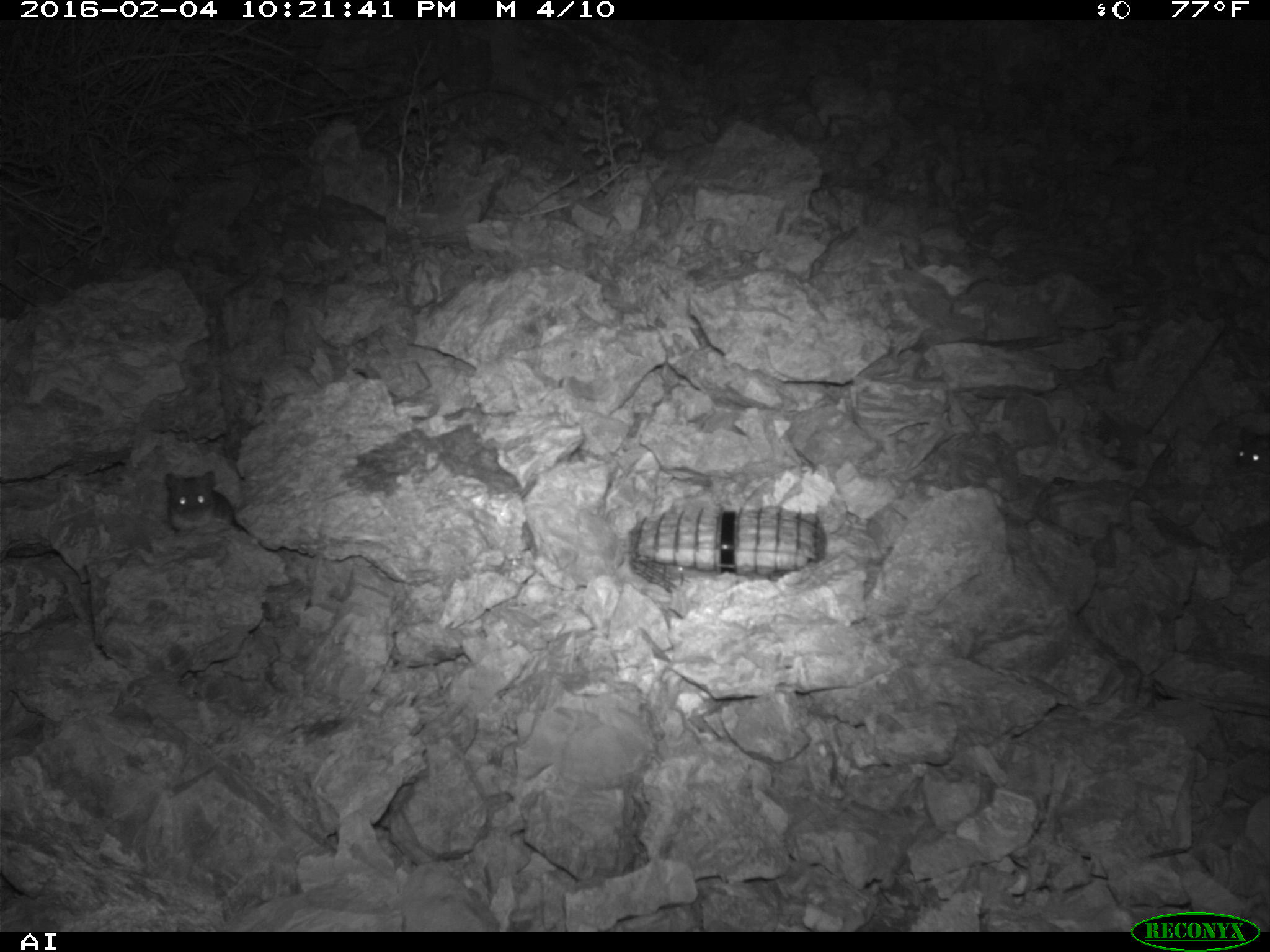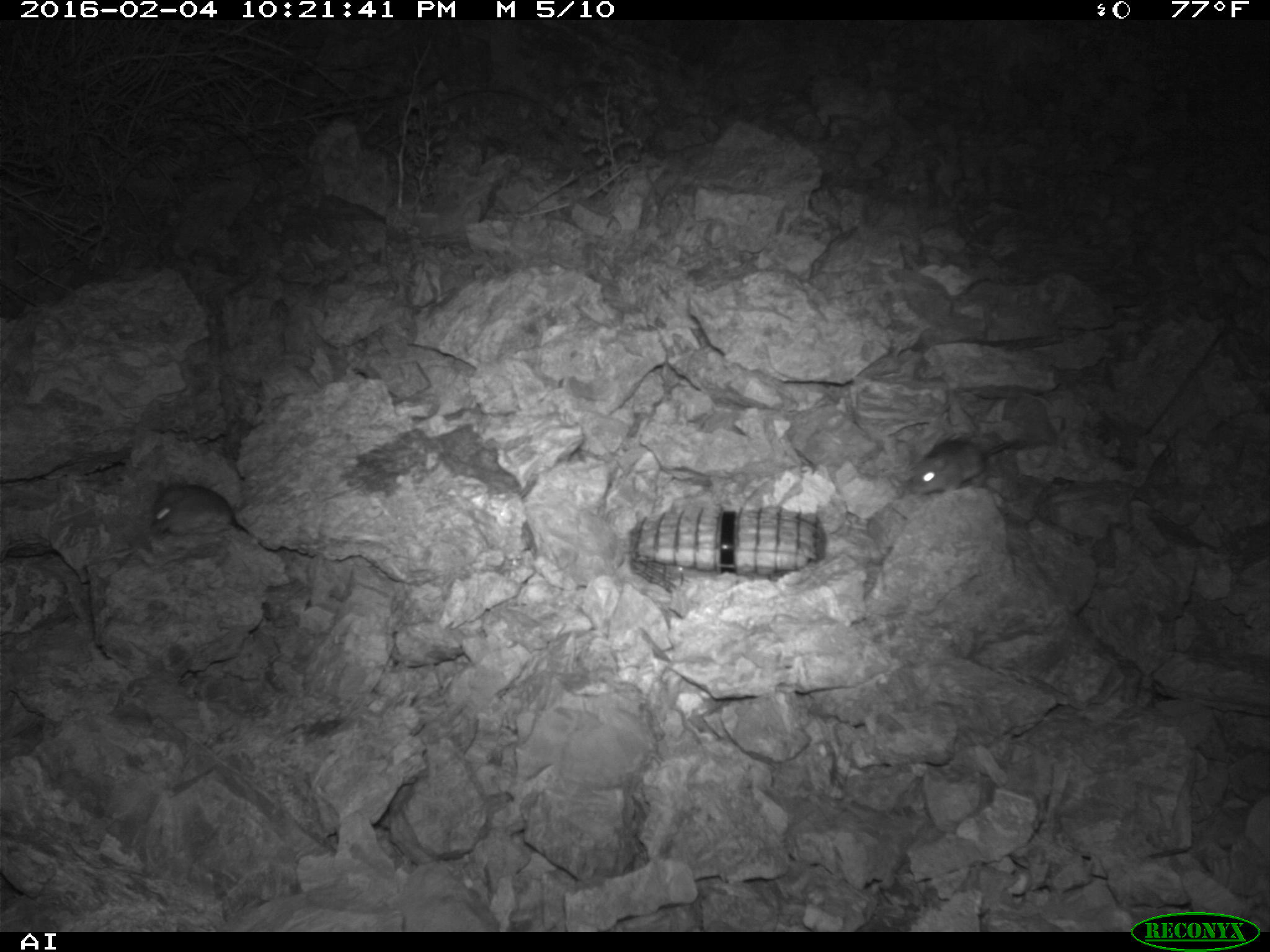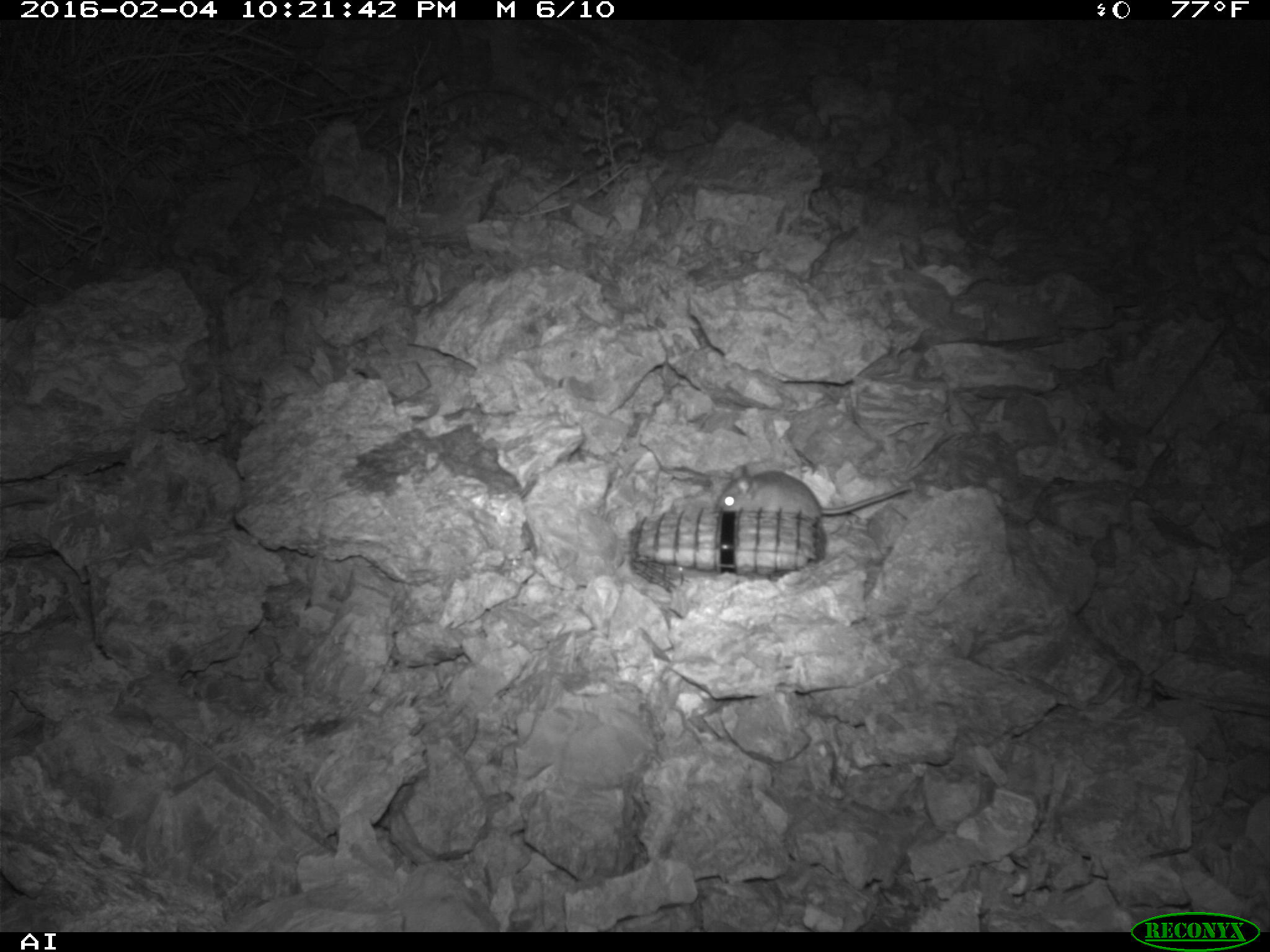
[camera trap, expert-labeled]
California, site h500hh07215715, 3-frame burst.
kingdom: Animalia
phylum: Chordata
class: Mammalia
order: Rodentia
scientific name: Rodentia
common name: rodent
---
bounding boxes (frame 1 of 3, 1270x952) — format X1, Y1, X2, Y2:
rodent: 164, 469, 235, 534; 1235, 425, 1269, 475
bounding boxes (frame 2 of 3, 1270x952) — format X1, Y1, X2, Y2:
rodent: 907, 438, 1017, 494; 150, 478, 234, 534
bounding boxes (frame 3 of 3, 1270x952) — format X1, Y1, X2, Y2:
rodent: 717, 465, 910, 522